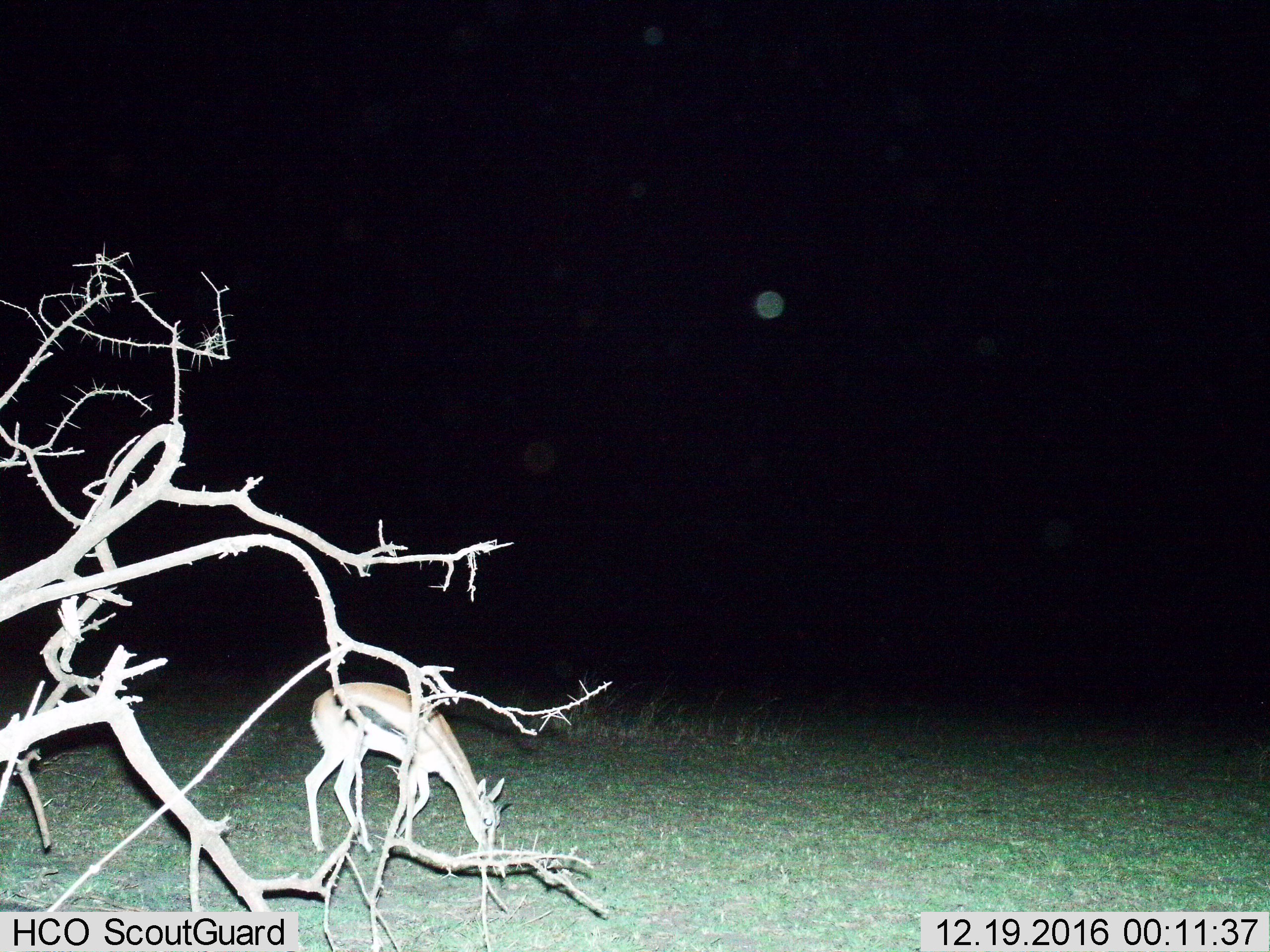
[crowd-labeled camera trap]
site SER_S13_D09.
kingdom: Animalia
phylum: Chordata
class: Mammalia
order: Artiodactyla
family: Bovidae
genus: Eudorcas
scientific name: Eudorcas thomsonii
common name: thomson's gazelle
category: gazellethomsons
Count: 1.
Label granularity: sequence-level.